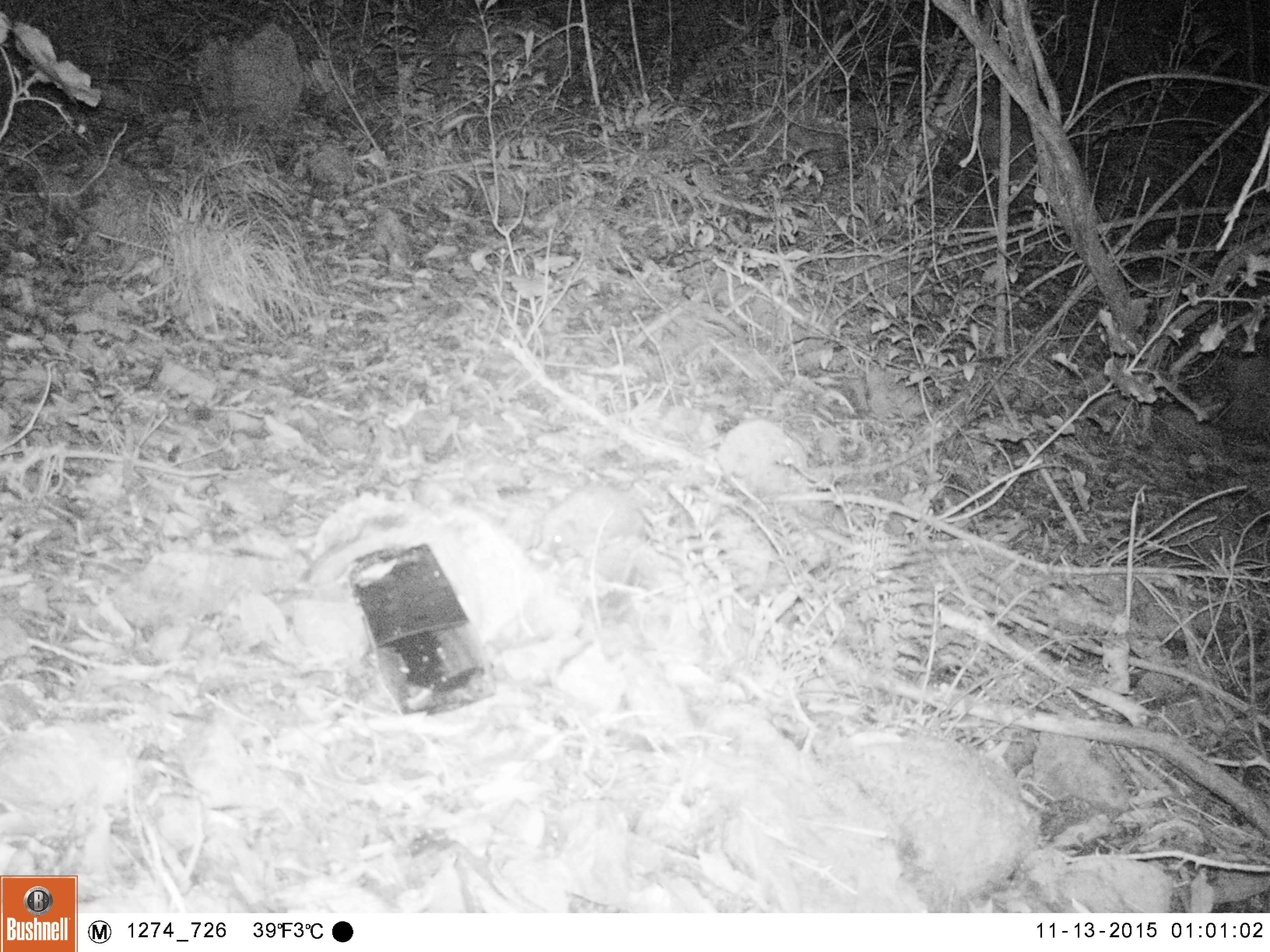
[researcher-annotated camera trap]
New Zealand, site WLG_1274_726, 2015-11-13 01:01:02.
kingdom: Animalia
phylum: Chordata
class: Mammalia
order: Eulipotyphla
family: Erinaceidae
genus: Erinaceus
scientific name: Erinaceus europaeus europaeus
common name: european hedgehog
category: hedgehog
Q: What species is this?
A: Hedgehog (european hedgehog) (Erinaceus europaeus europaeus).